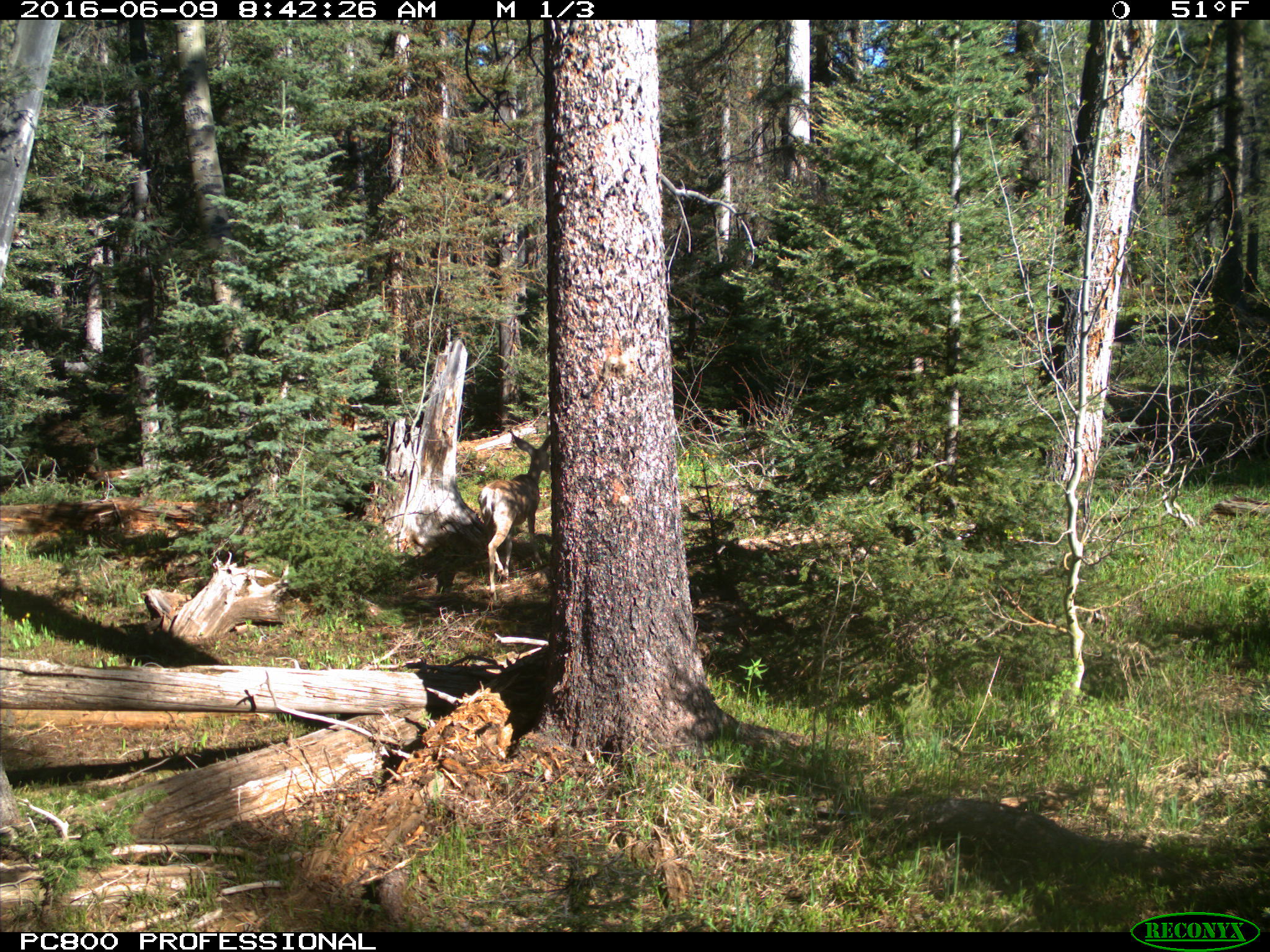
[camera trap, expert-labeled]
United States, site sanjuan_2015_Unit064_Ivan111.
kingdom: Animalia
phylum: Chordata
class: Mammalia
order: Artiodactyla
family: Cervidae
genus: Odocoileus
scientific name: Odocoileus hemionus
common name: mule deer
Odocoileus hemionus (mule deer).